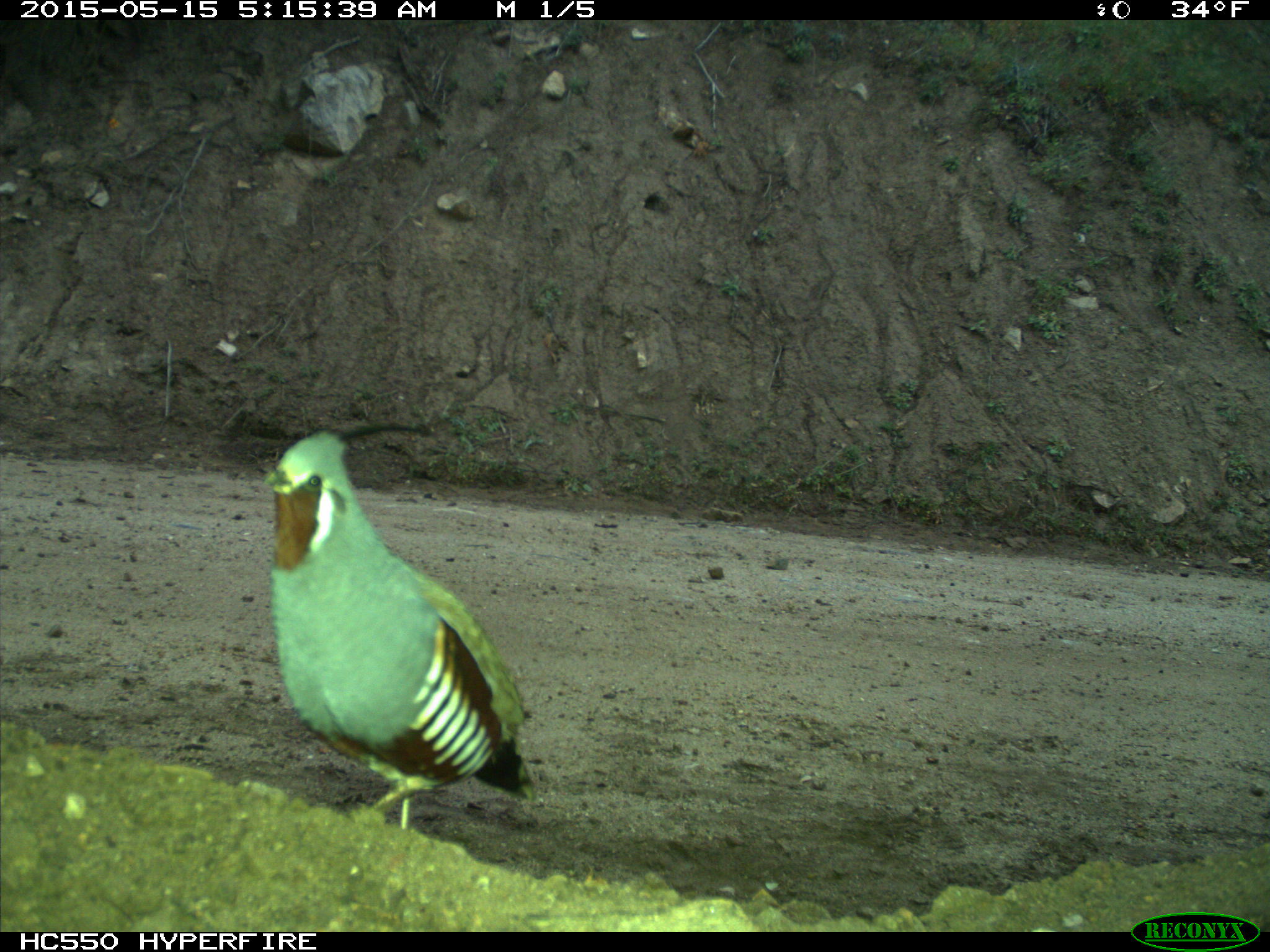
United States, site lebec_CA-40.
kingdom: Animalia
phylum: Chordata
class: Aves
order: Galliformes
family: Odontophoridae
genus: Callipepla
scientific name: Callipepla californica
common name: california quail